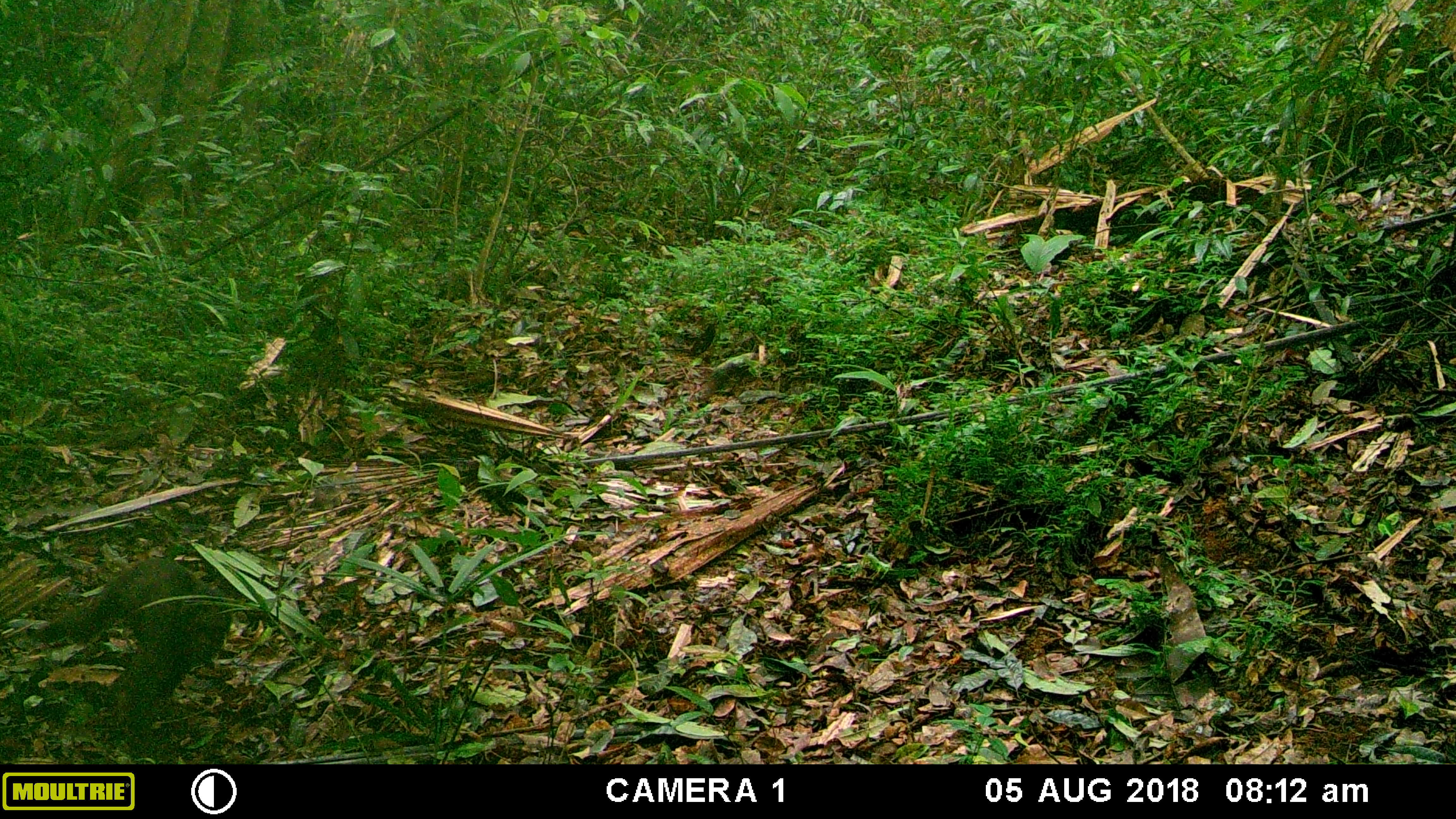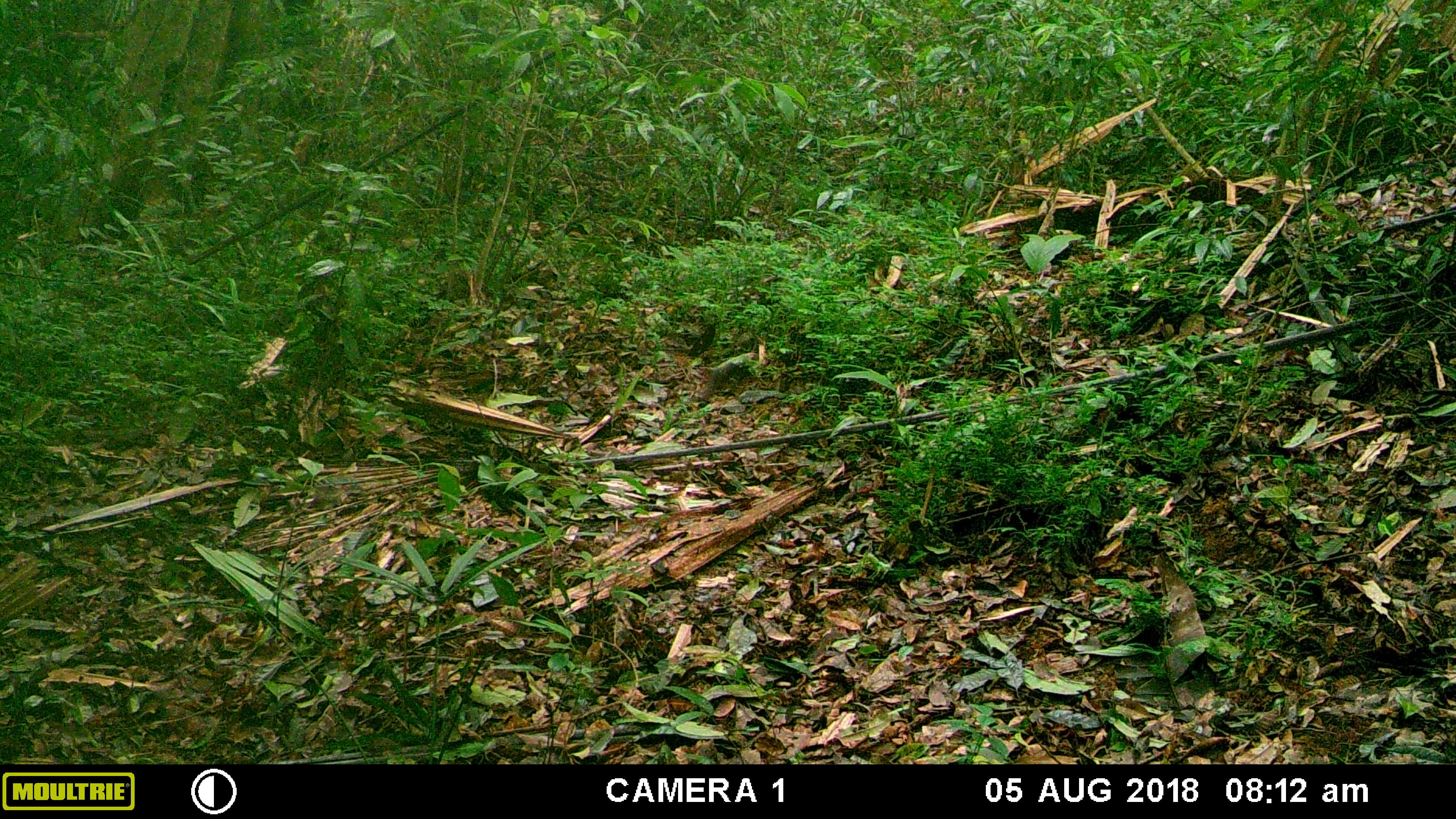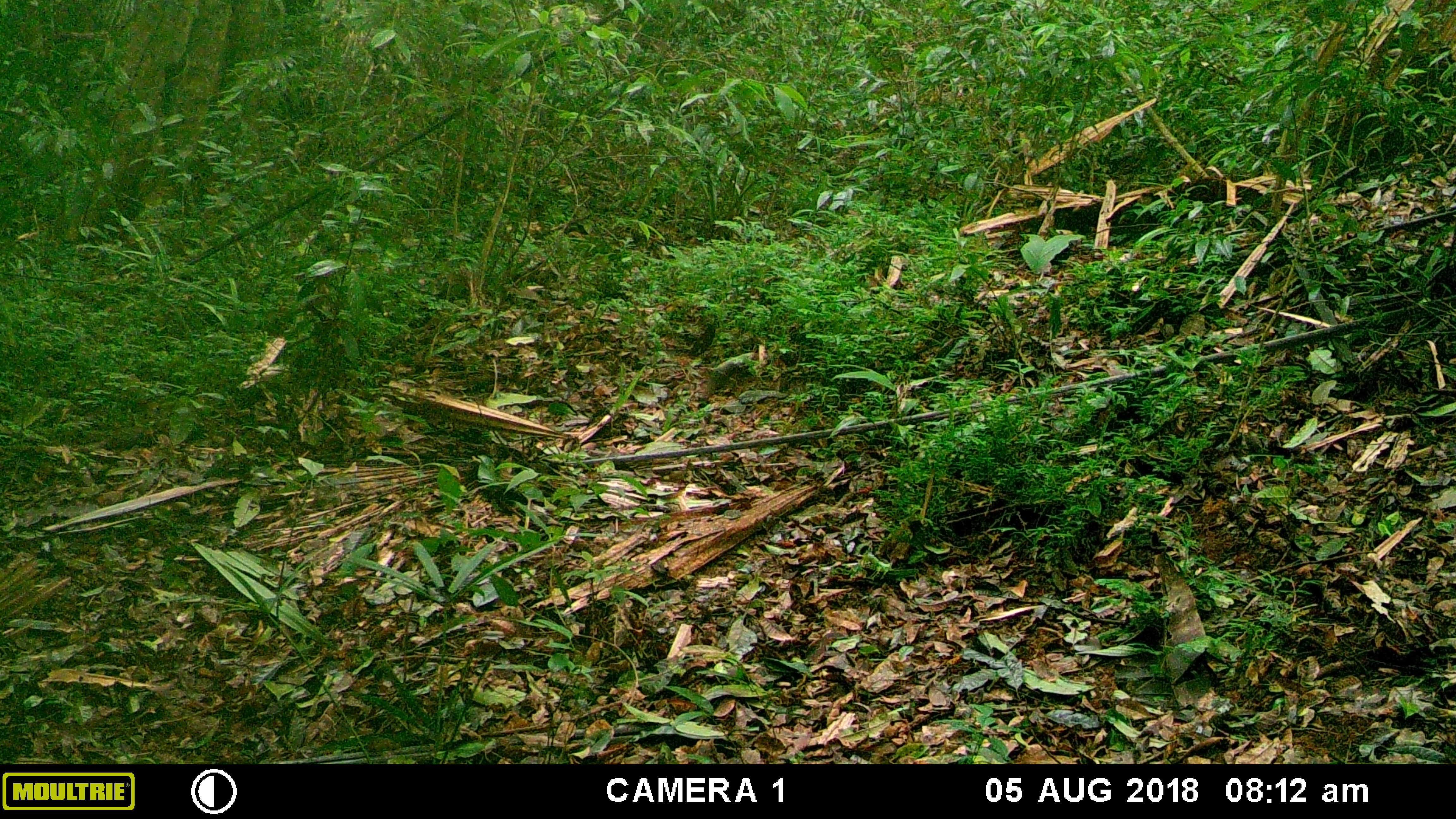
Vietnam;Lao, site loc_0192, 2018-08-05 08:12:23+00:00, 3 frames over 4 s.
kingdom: Animalia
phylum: Chordata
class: Mammalia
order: Primates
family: Cercopithecidae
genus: Macaca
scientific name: Macaca arctoides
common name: stump-tailed macaque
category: stump tailed macaque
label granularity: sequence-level